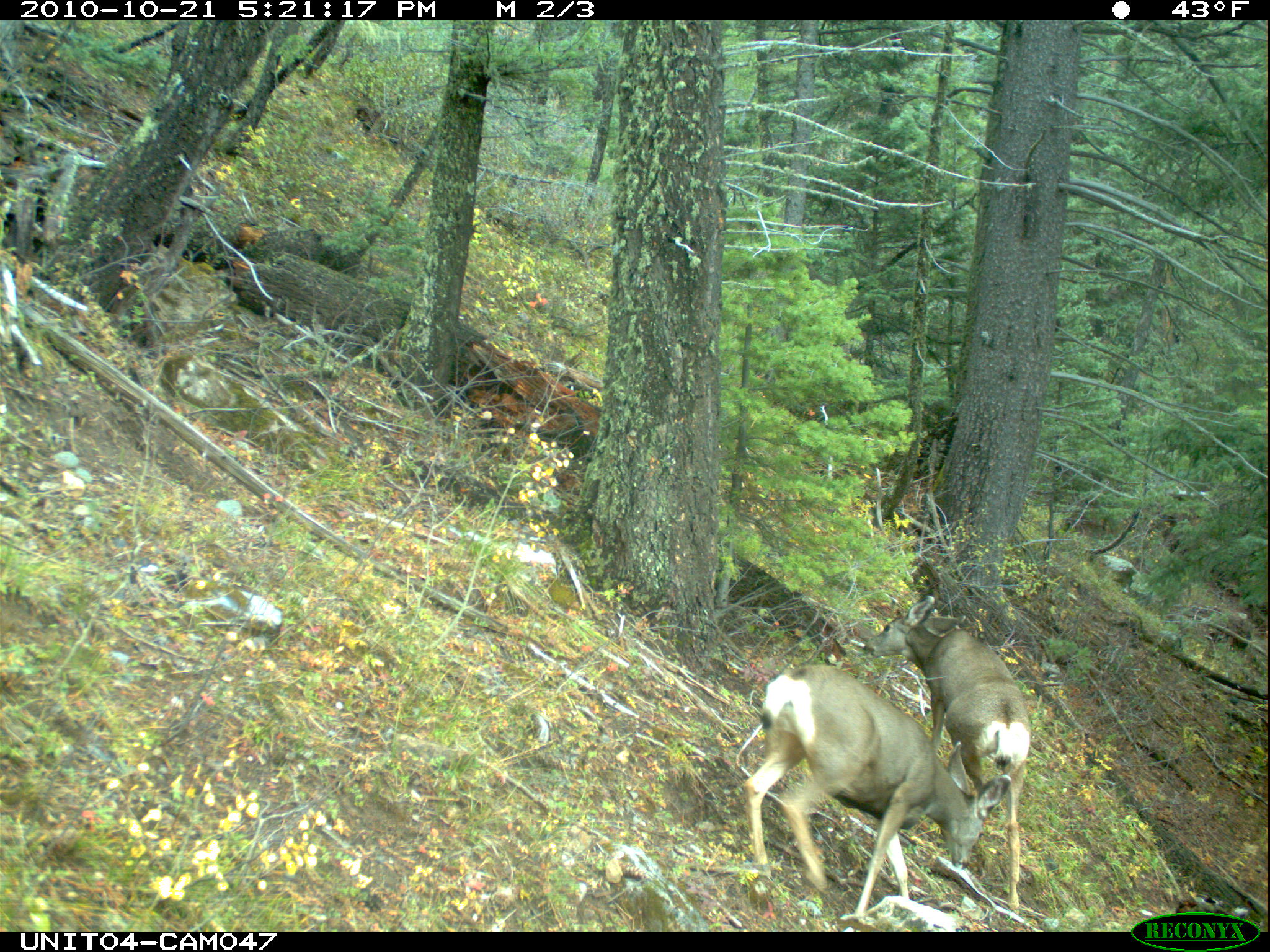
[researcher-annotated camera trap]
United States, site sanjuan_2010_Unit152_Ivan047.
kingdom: Animalia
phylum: Chordata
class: Mammalia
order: Artiodactyla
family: Cervidae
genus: Odocoileus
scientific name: Odocoileus hemionus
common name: mule deer